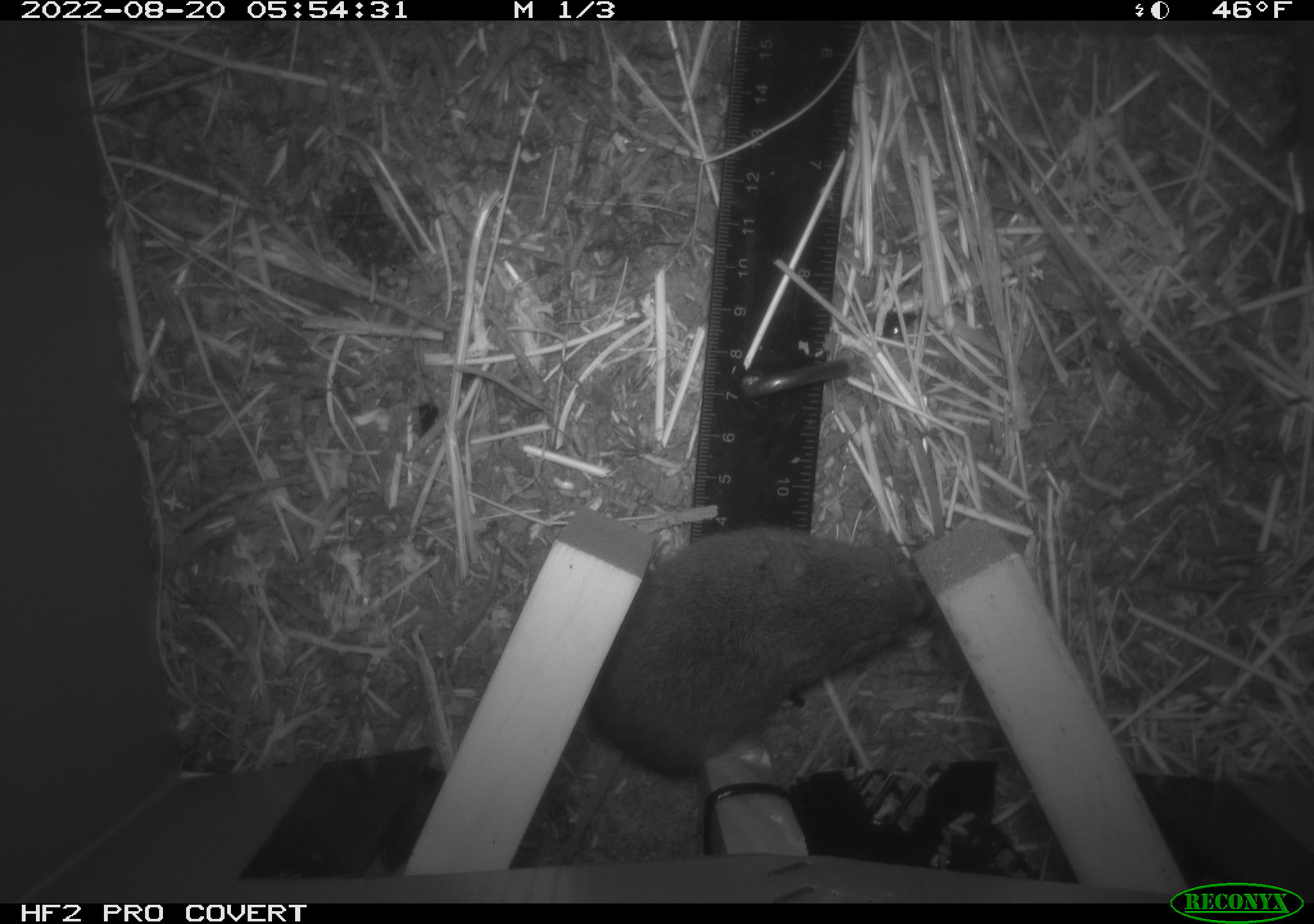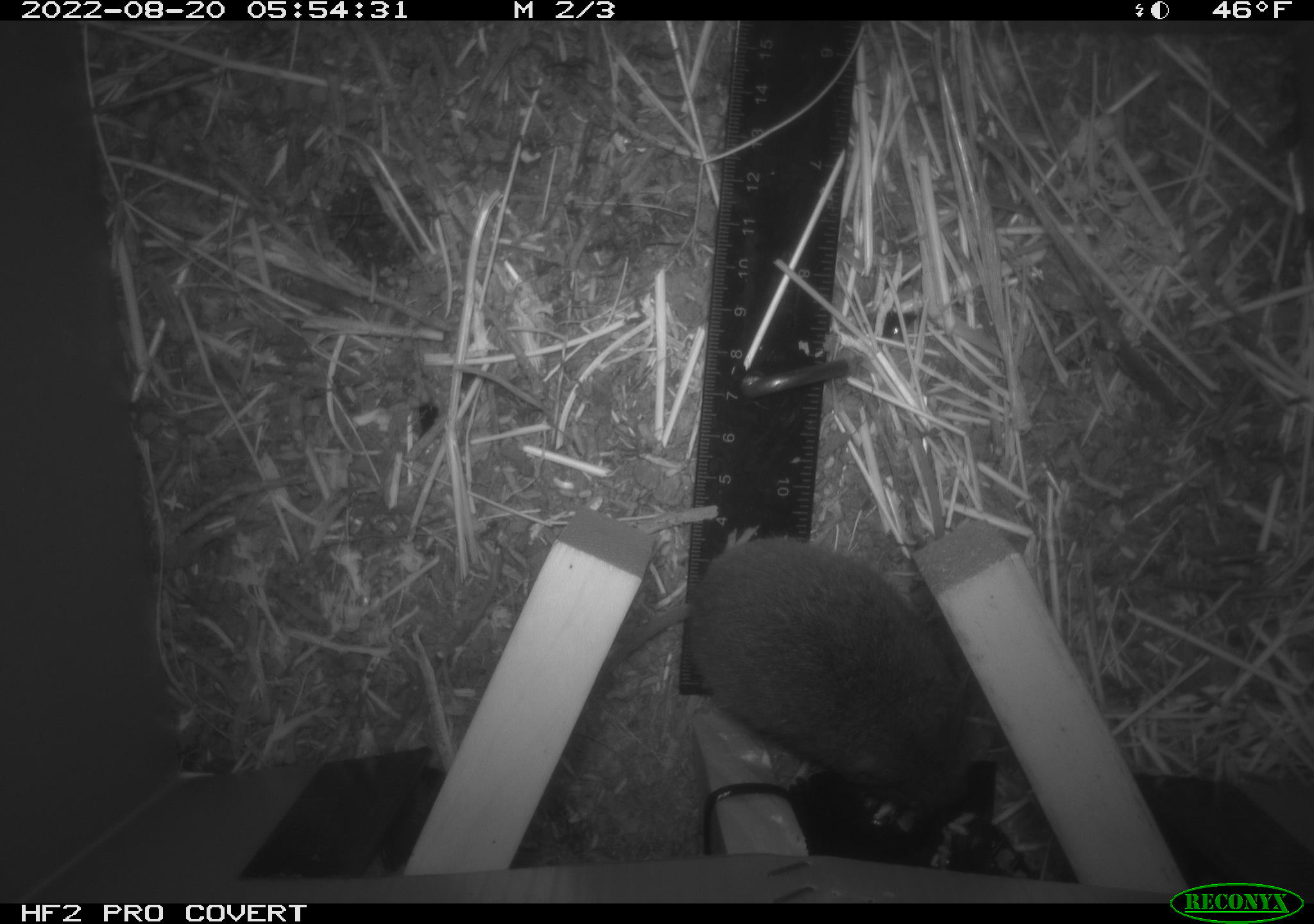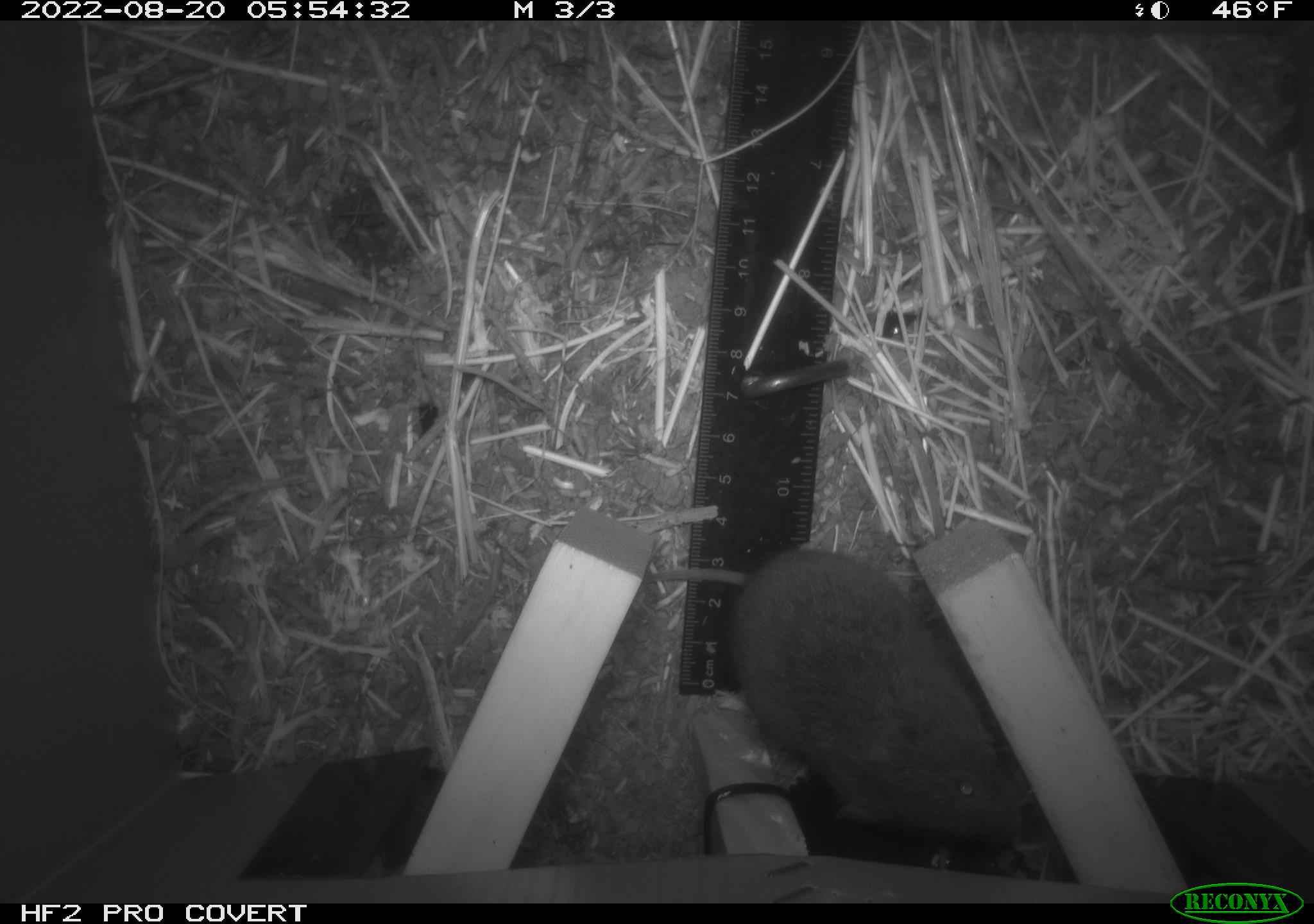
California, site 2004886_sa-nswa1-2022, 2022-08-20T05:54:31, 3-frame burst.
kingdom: Animalia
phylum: Chordata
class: Mammalia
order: Rodentia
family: Cricetidae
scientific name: Cricetidae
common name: hamsters, voles, lemmings, and allies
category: cricetidae family